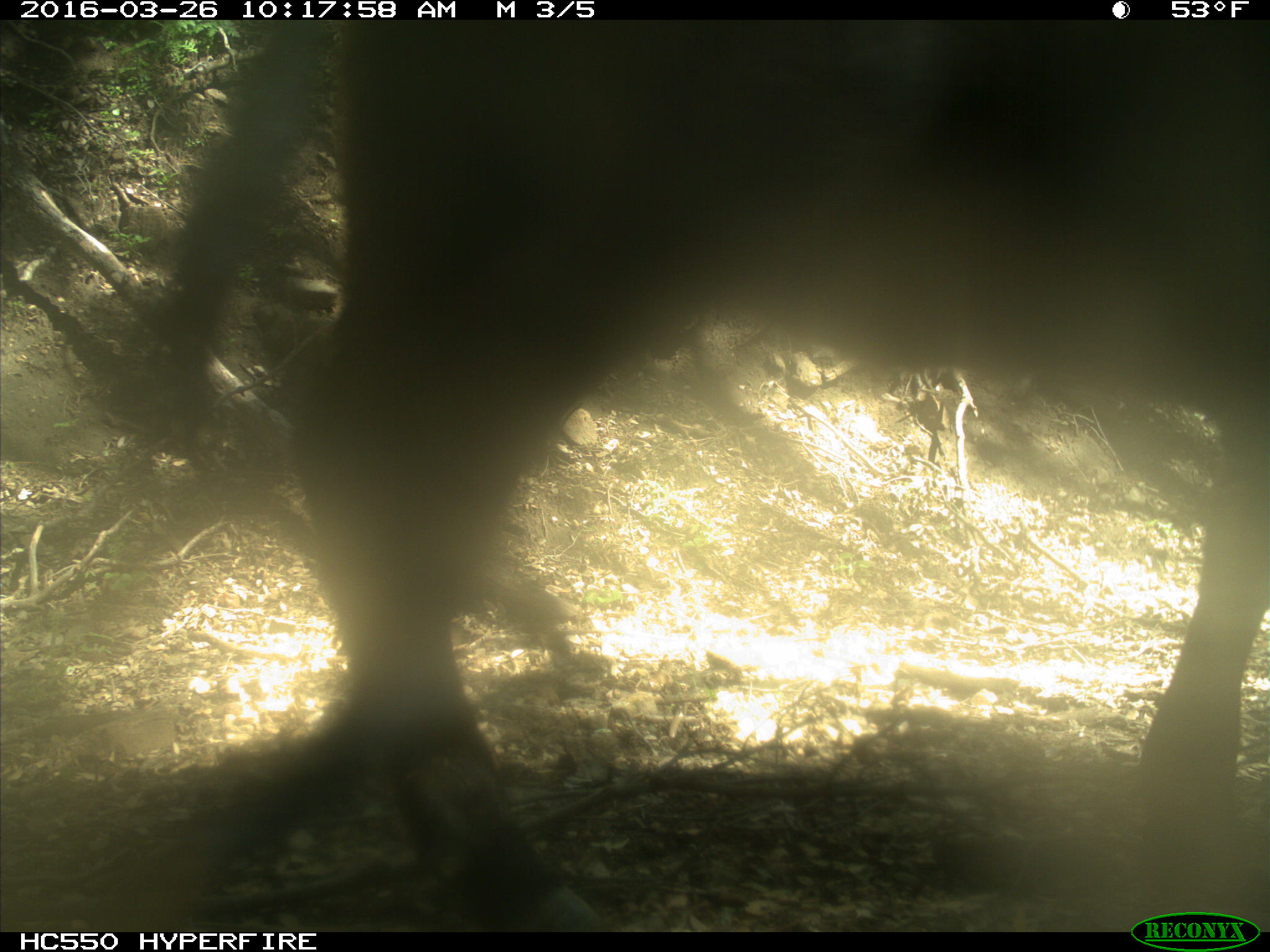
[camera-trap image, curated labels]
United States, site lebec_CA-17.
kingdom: Animalia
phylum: Chordata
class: Mammalia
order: Artiodactyla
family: Bovidae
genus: Bos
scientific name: Bos taurus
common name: domestic cow